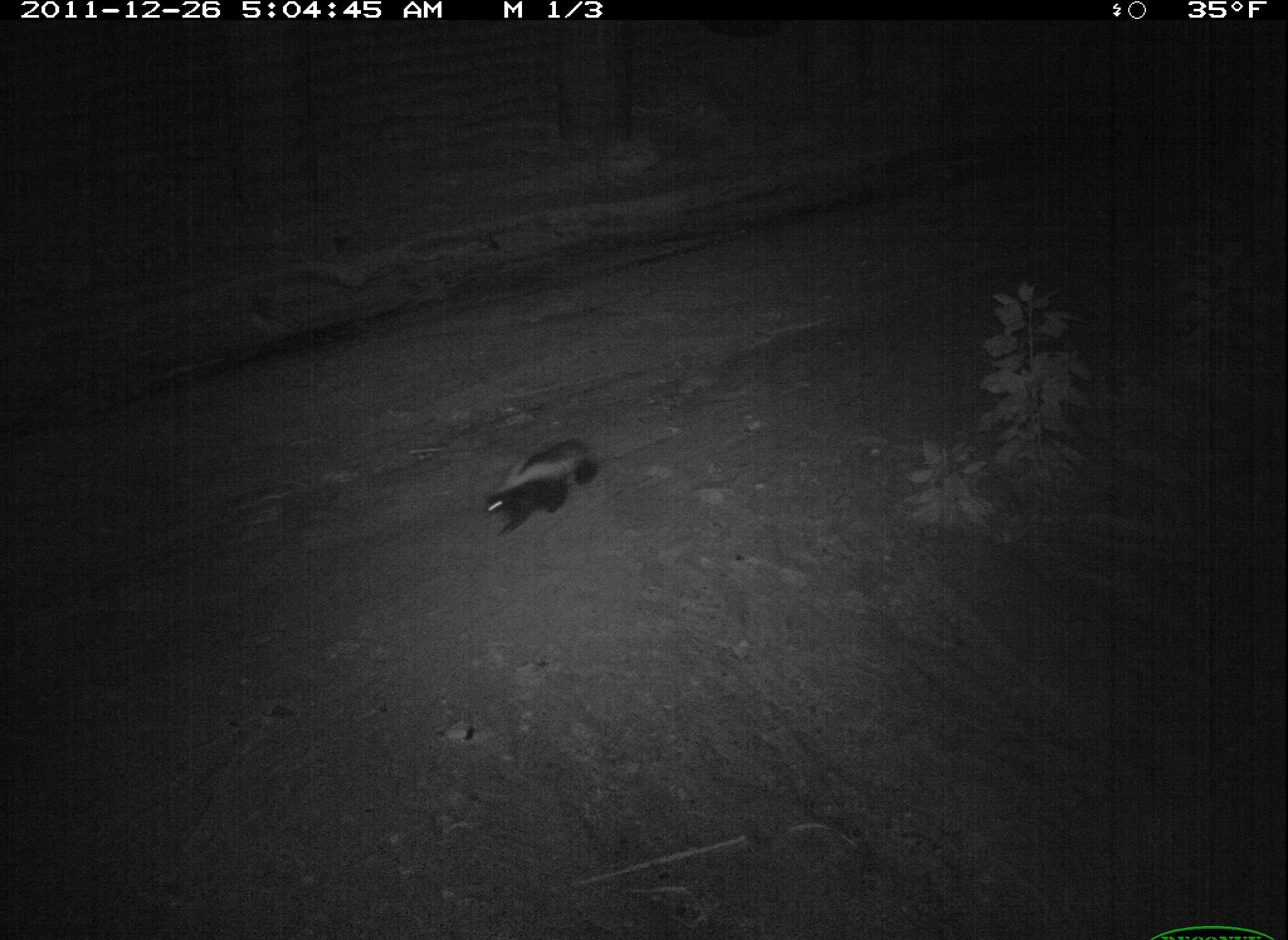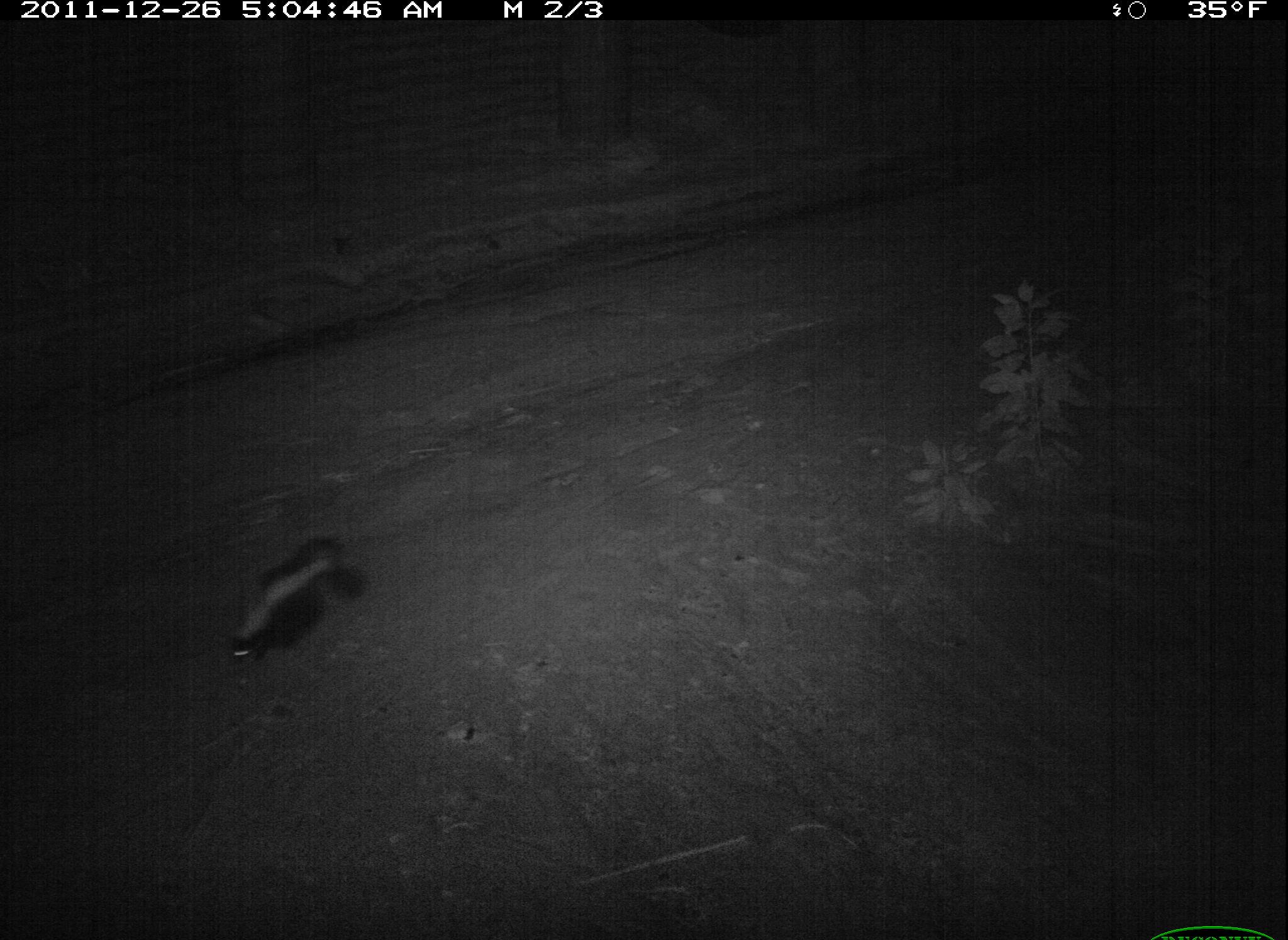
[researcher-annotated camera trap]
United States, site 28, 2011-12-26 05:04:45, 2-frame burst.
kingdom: Animalia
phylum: Chordata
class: Mammalia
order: Carnivora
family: Mephitidae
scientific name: Mephitidae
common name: skunk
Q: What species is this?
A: Skunk (Mephitidae).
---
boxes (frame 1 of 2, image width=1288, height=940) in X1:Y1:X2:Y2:
skunk: 480:428:618:543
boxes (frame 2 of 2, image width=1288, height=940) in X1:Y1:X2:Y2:
skunk: 185:521:403:690